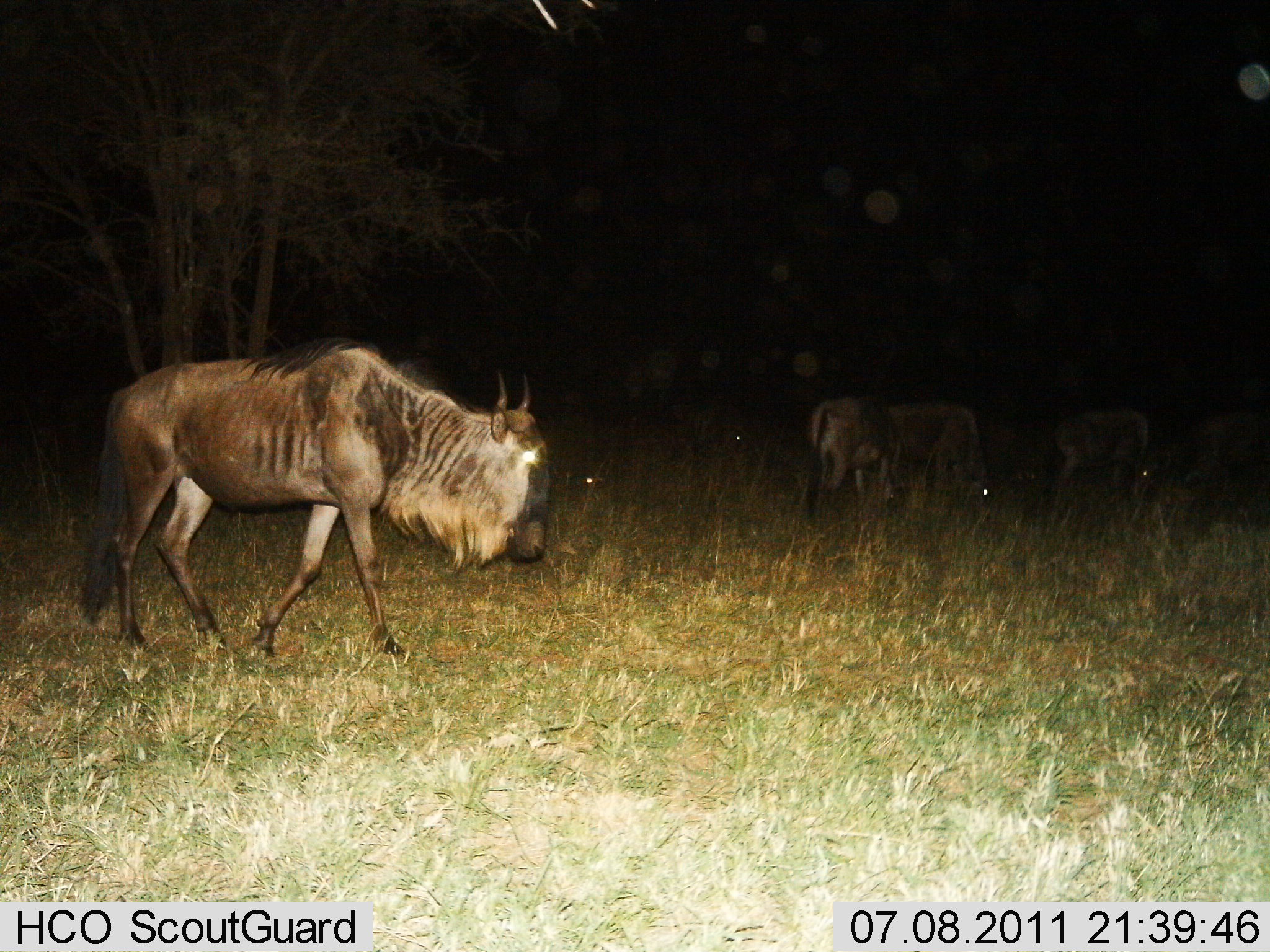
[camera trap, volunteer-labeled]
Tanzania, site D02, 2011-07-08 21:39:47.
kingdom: Animalia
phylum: Chordata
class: Mammalia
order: Artiodactyla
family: Bovidae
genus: Connochaetes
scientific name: Connochaetes taurinus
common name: blue wildebeest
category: wildebeest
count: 5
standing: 17%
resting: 0%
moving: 92%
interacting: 0%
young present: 0%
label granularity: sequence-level